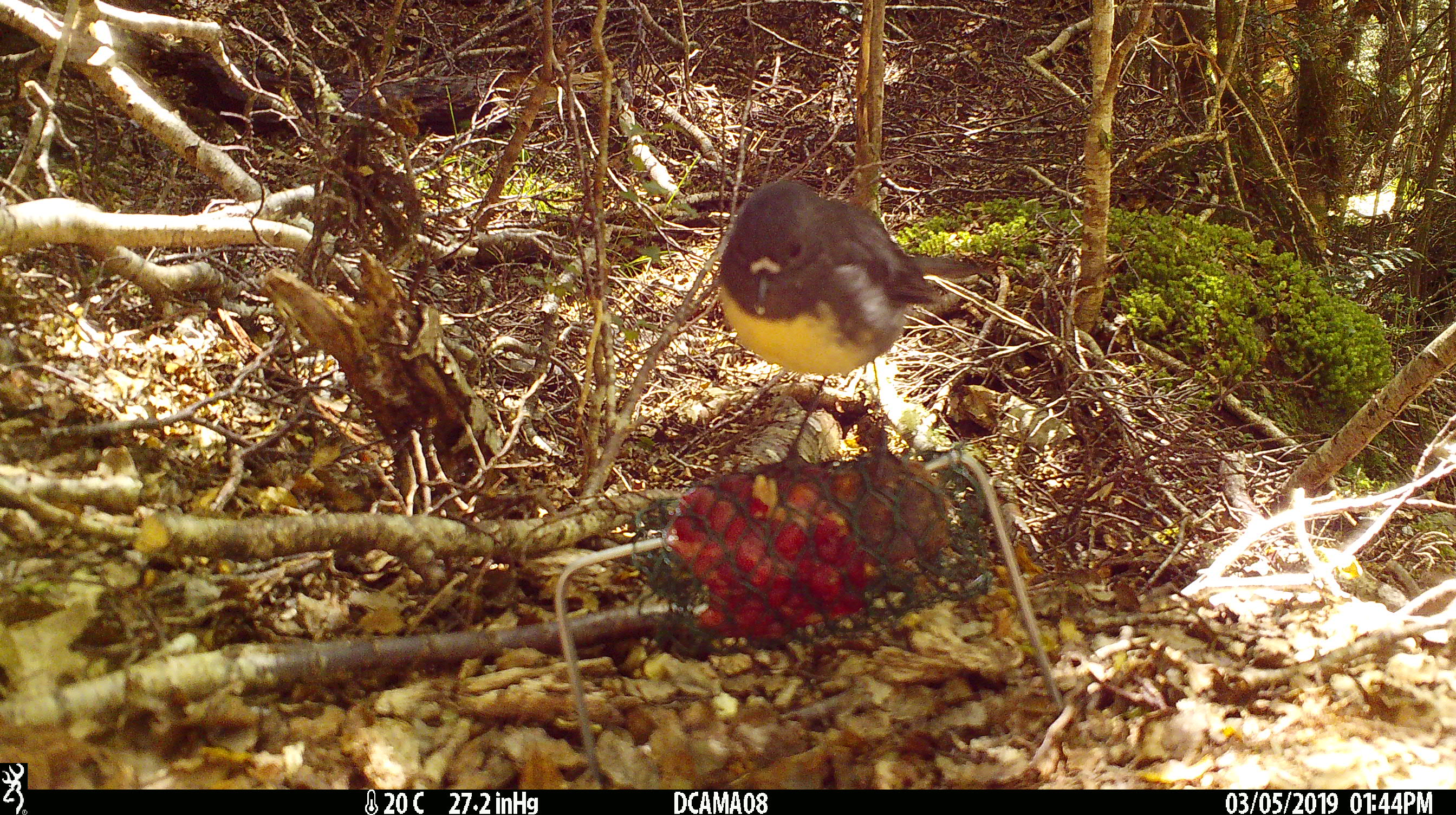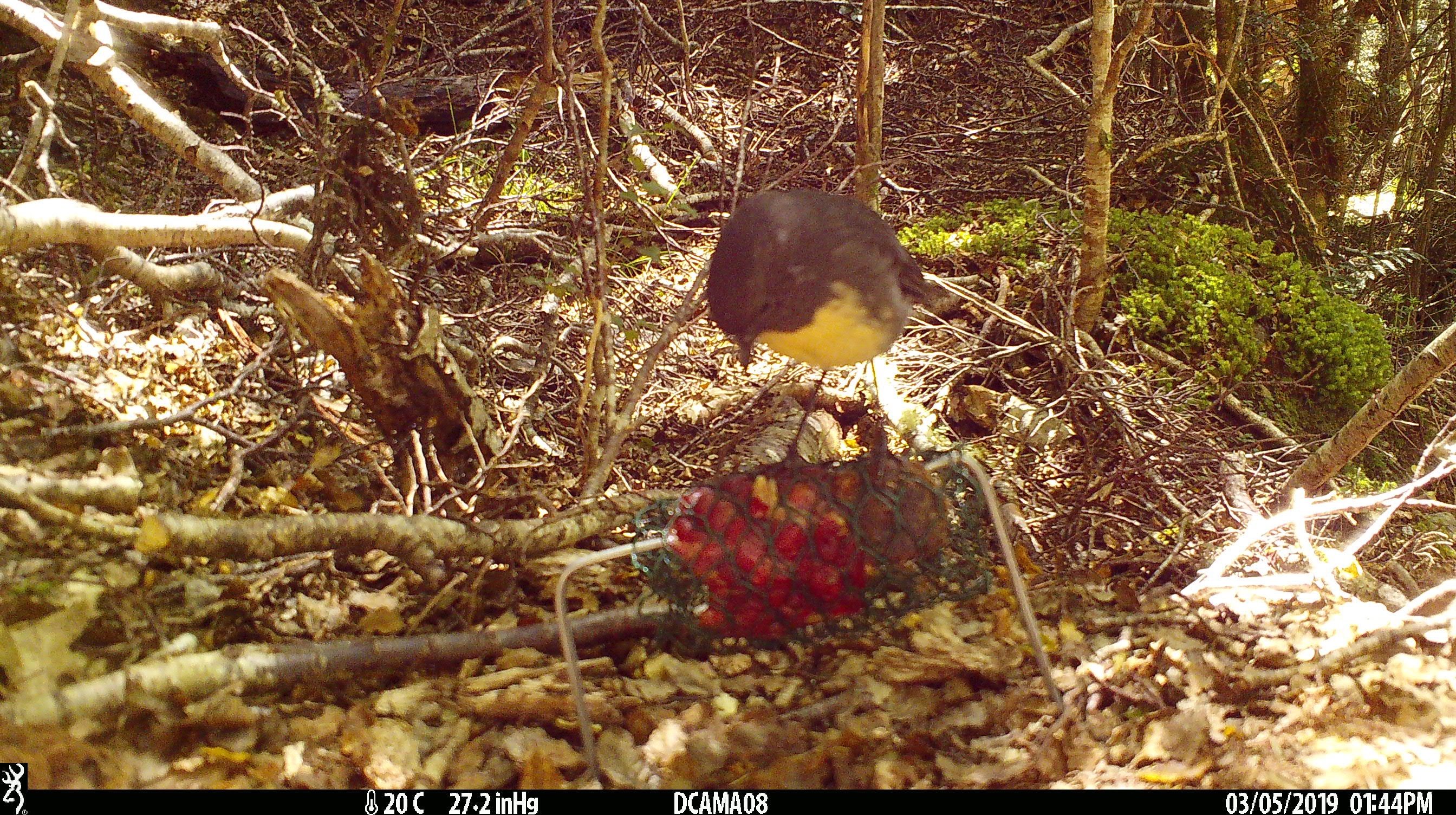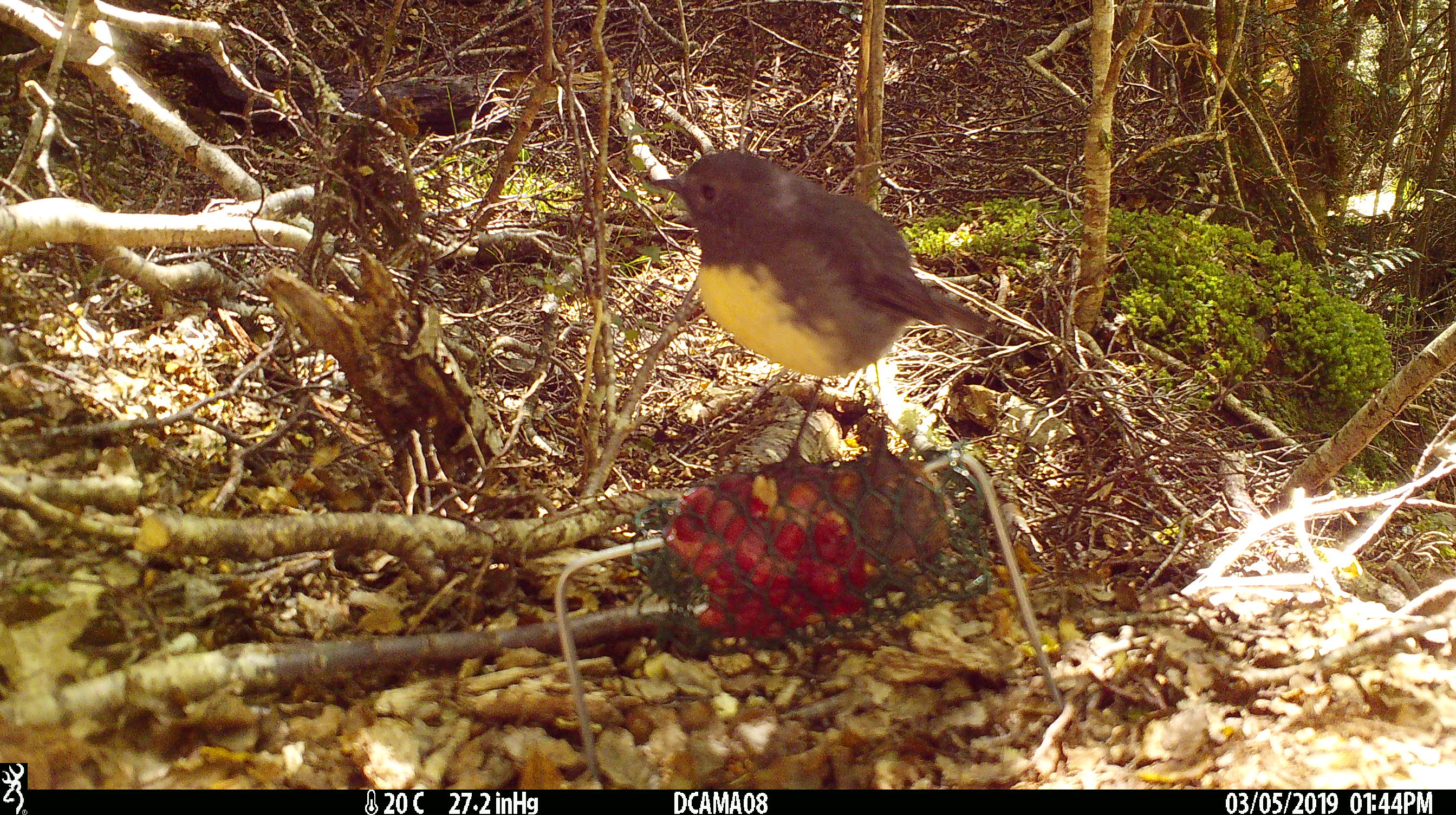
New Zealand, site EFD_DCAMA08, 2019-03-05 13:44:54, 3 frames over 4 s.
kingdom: Animalia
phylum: Chordata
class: Aves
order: Passeriformes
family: Petroicidae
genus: Petroica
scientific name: Petroica australis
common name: new zealand robin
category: robin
Robin (new zealand robin) (Petroica australis).